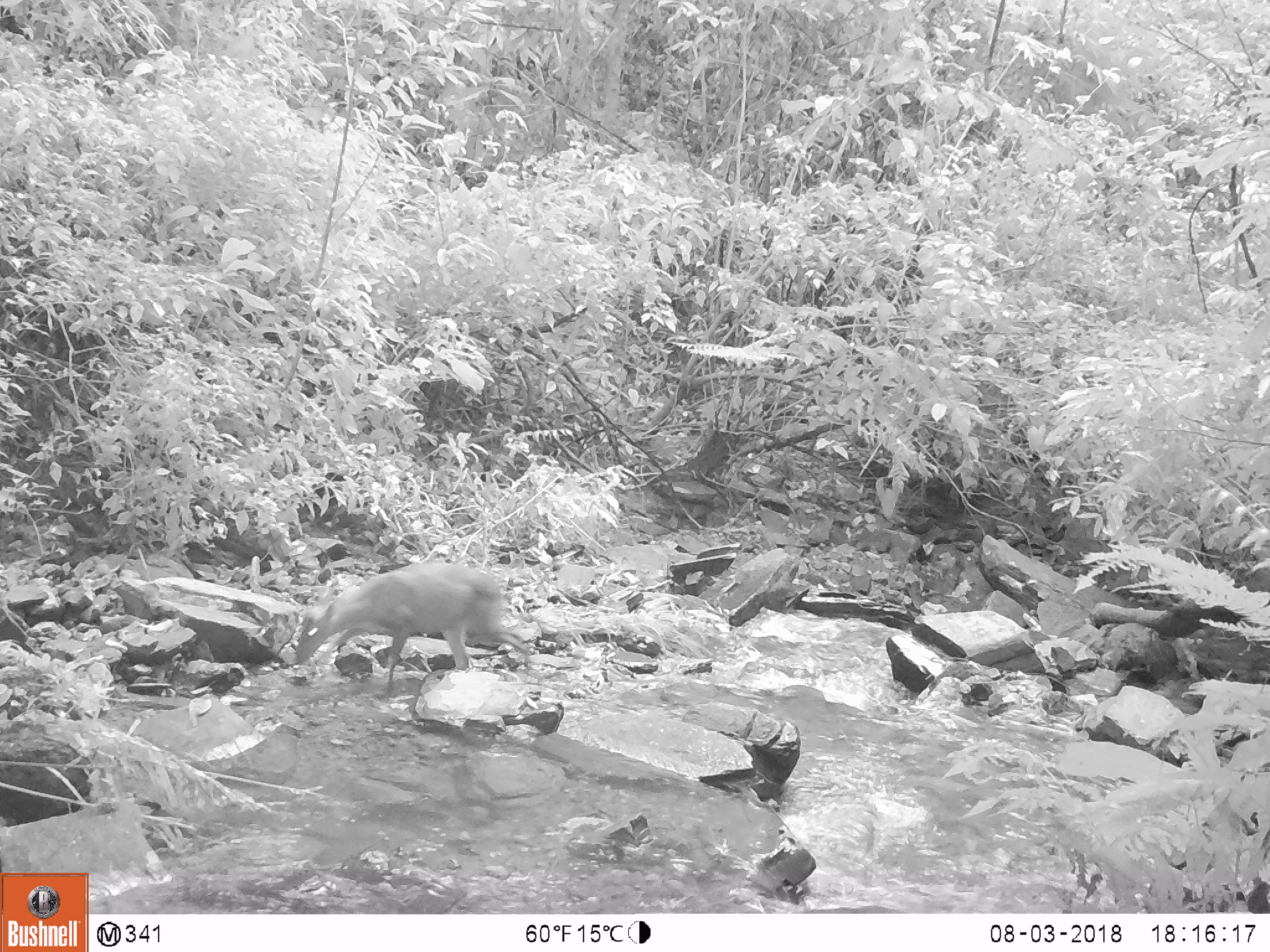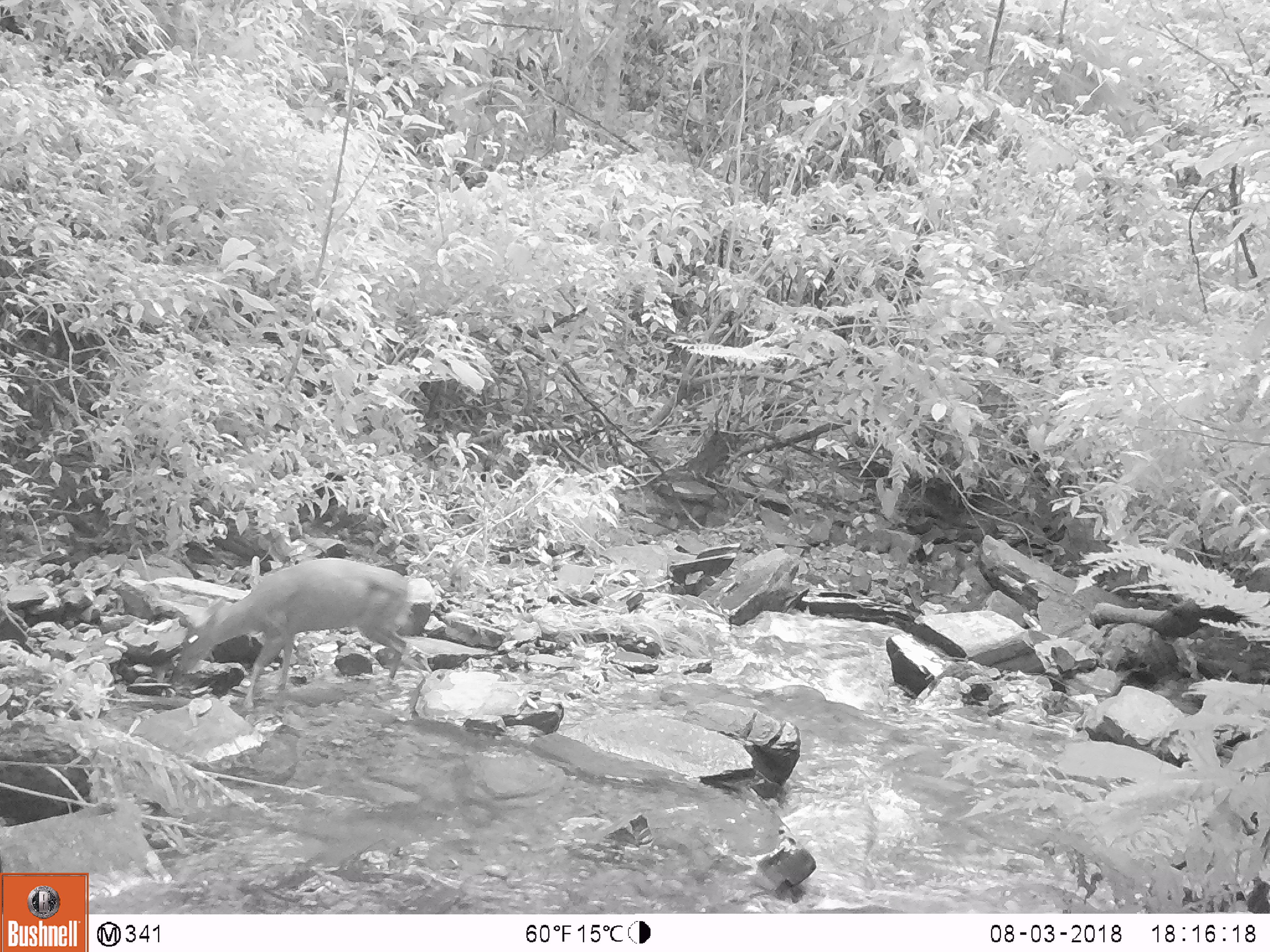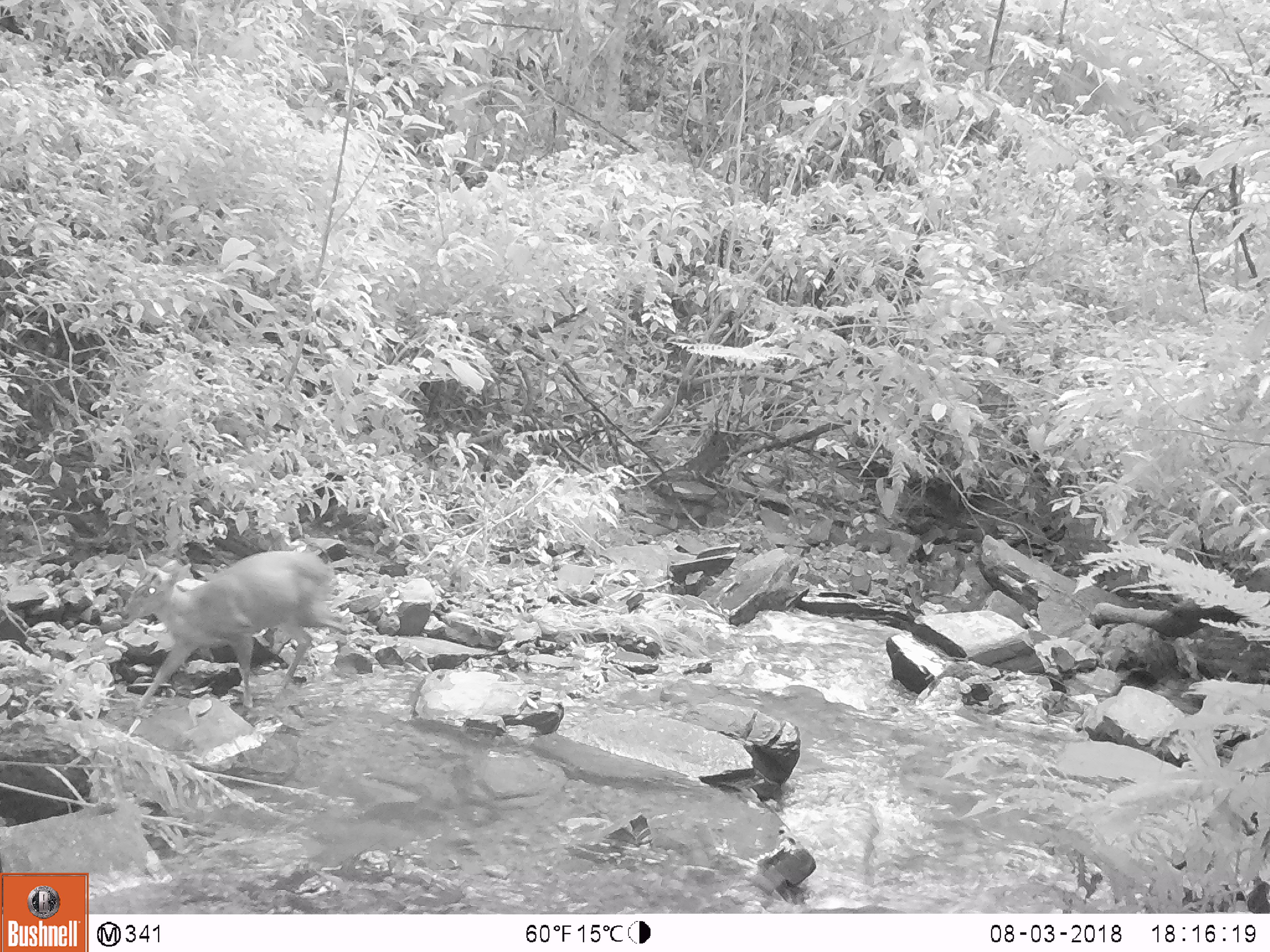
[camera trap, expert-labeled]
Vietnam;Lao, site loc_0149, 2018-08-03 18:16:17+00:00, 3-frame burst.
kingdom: Animalia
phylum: Chordata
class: Mammalia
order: Artiodactyla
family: Cervidae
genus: Muntiacus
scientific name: Muntiacus rooseveltorum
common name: roosevelt's muntjac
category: roosevelts muntjac group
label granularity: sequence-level